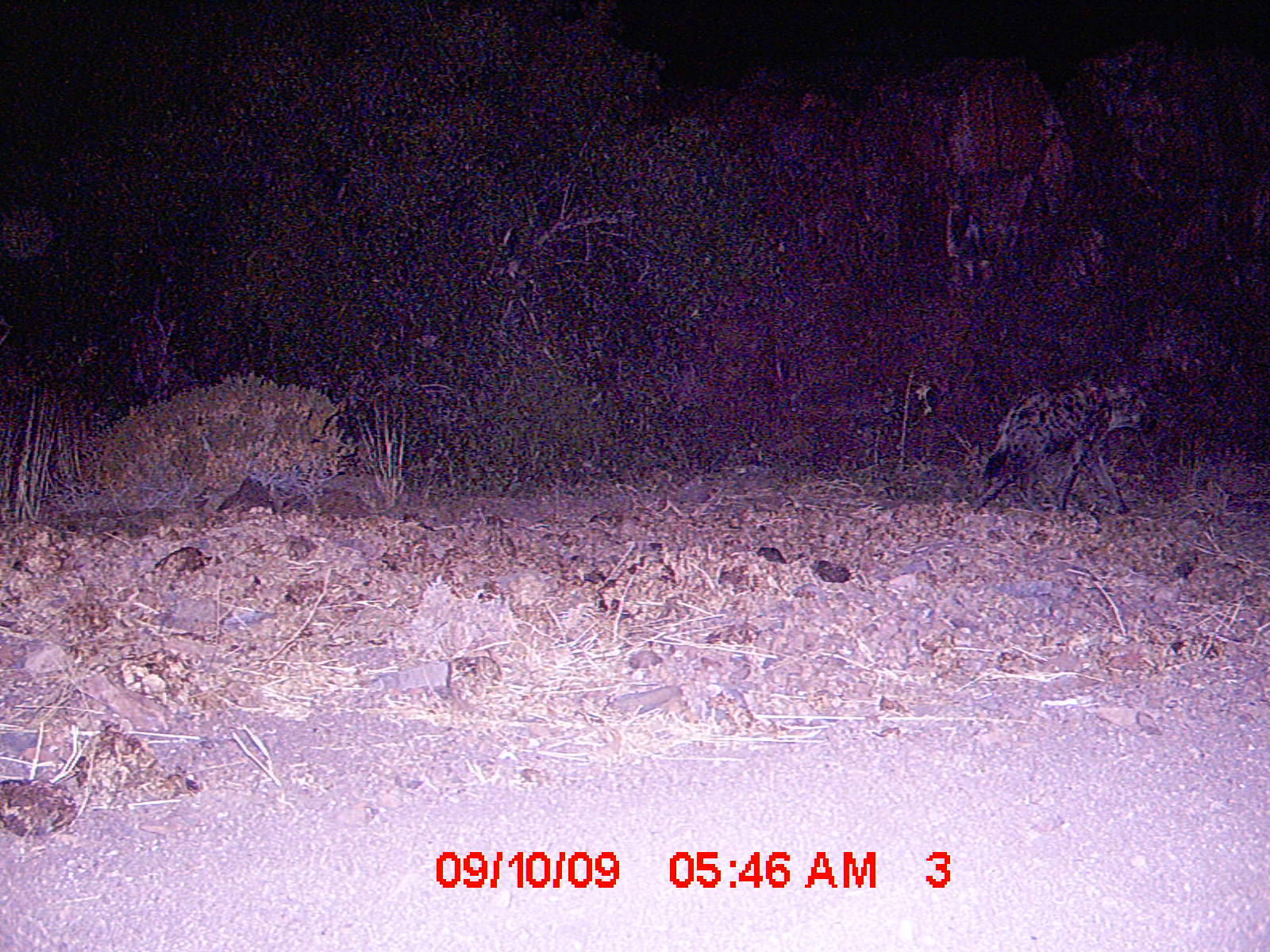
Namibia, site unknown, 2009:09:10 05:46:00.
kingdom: Animalia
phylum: Chordata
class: Mammalia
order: Carnivora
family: Hyaenidae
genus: Crocuta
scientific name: Crocuta crocuta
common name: spotted hyena